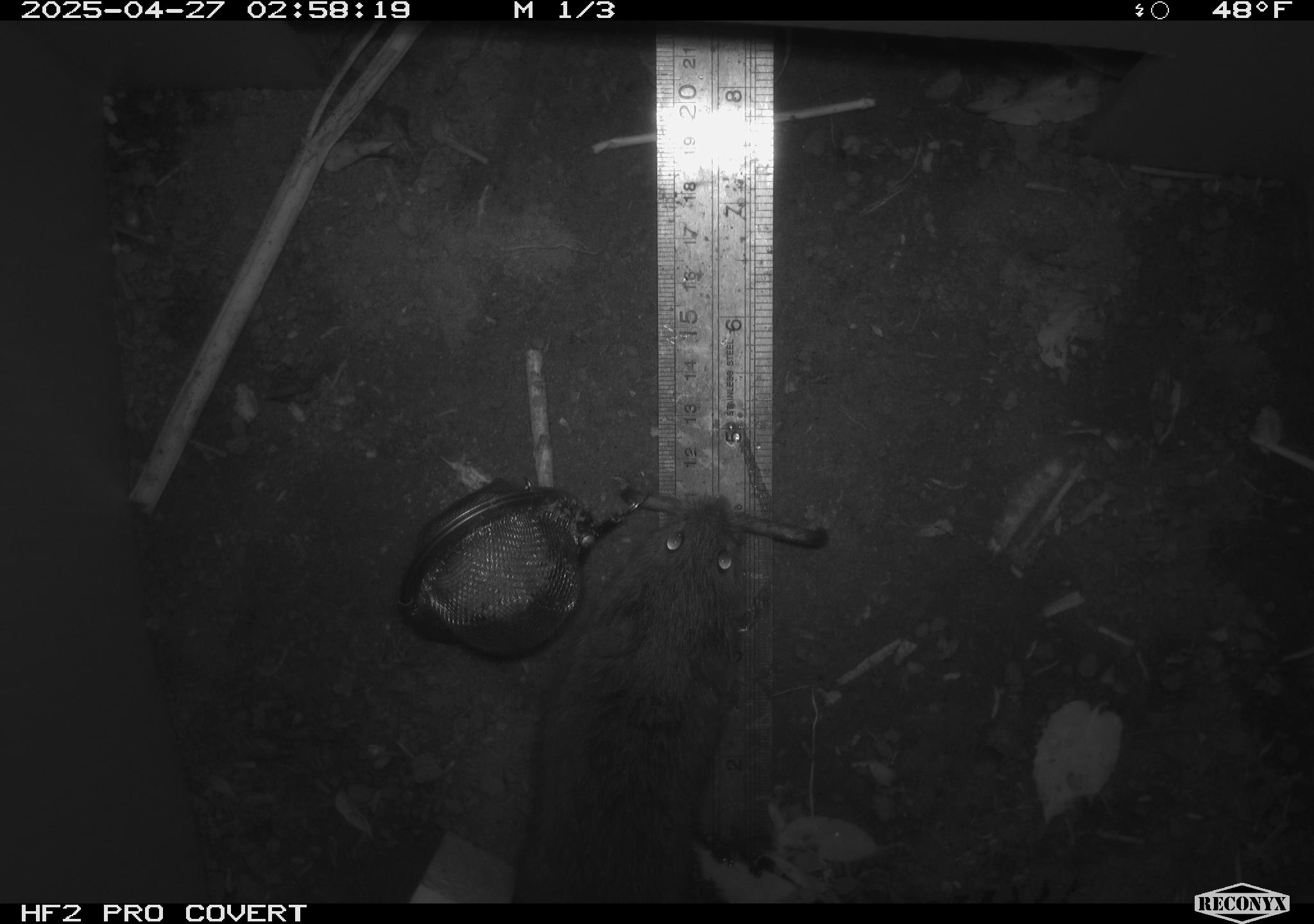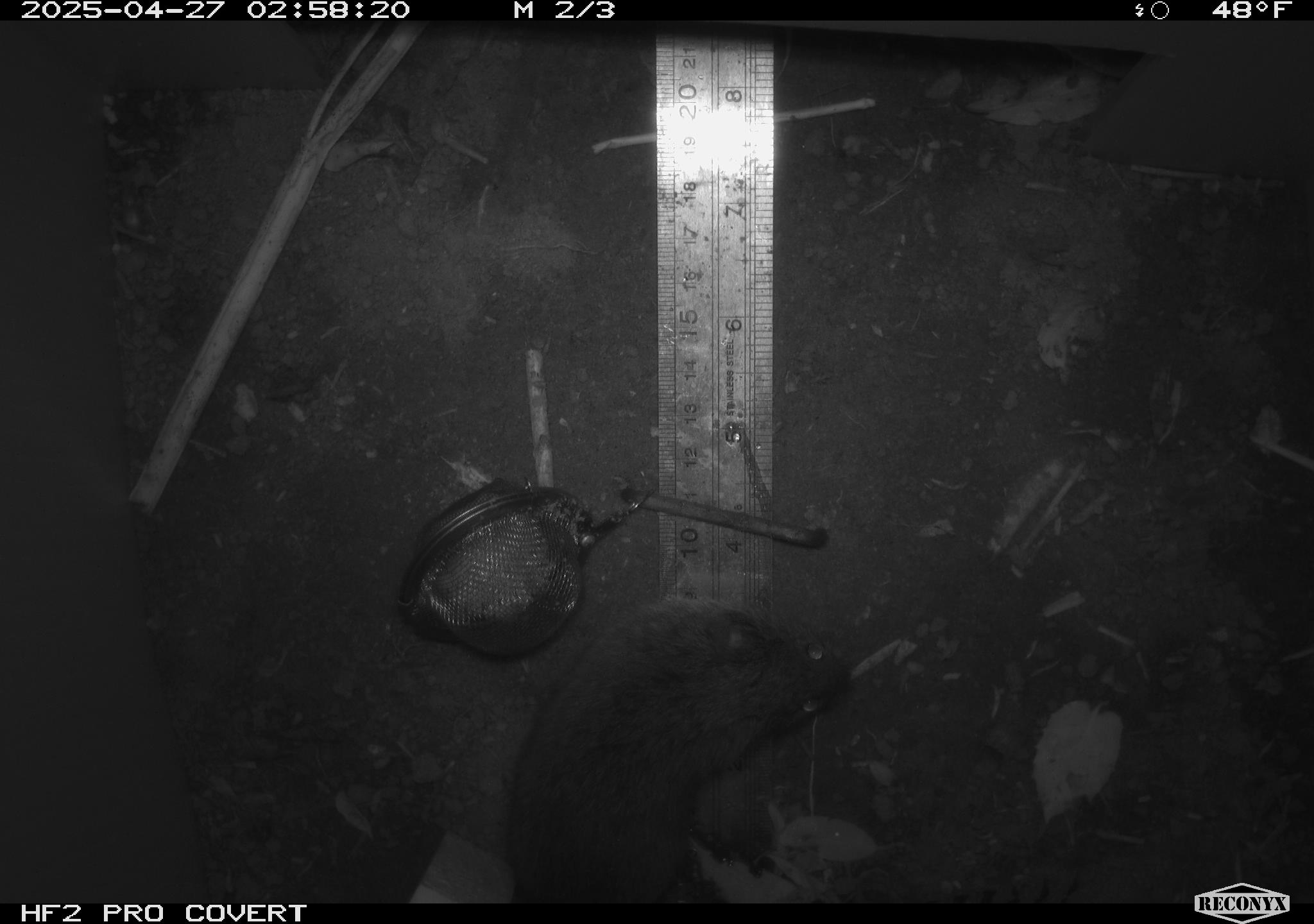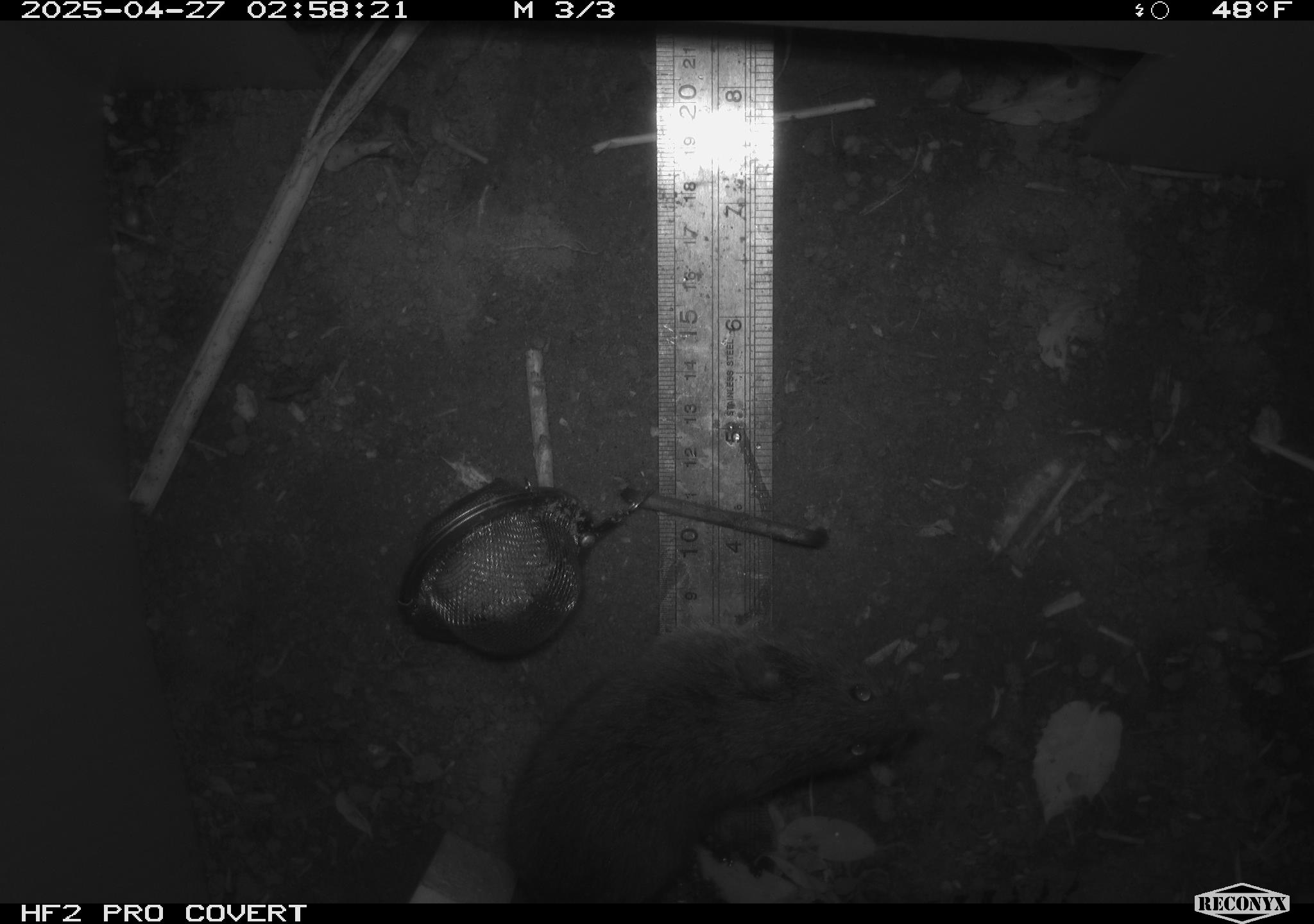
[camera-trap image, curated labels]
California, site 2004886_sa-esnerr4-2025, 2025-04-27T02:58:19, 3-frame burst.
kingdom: Animalia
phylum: Chordata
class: Mammalia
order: Rodentia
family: Cricetidae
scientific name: Arvicolinae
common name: voles, lemmings, and muskrats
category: arvicolinae subfamily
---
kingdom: Animalia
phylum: Chordata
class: Mammalia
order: Rodentia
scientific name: Rodentia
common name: rodent